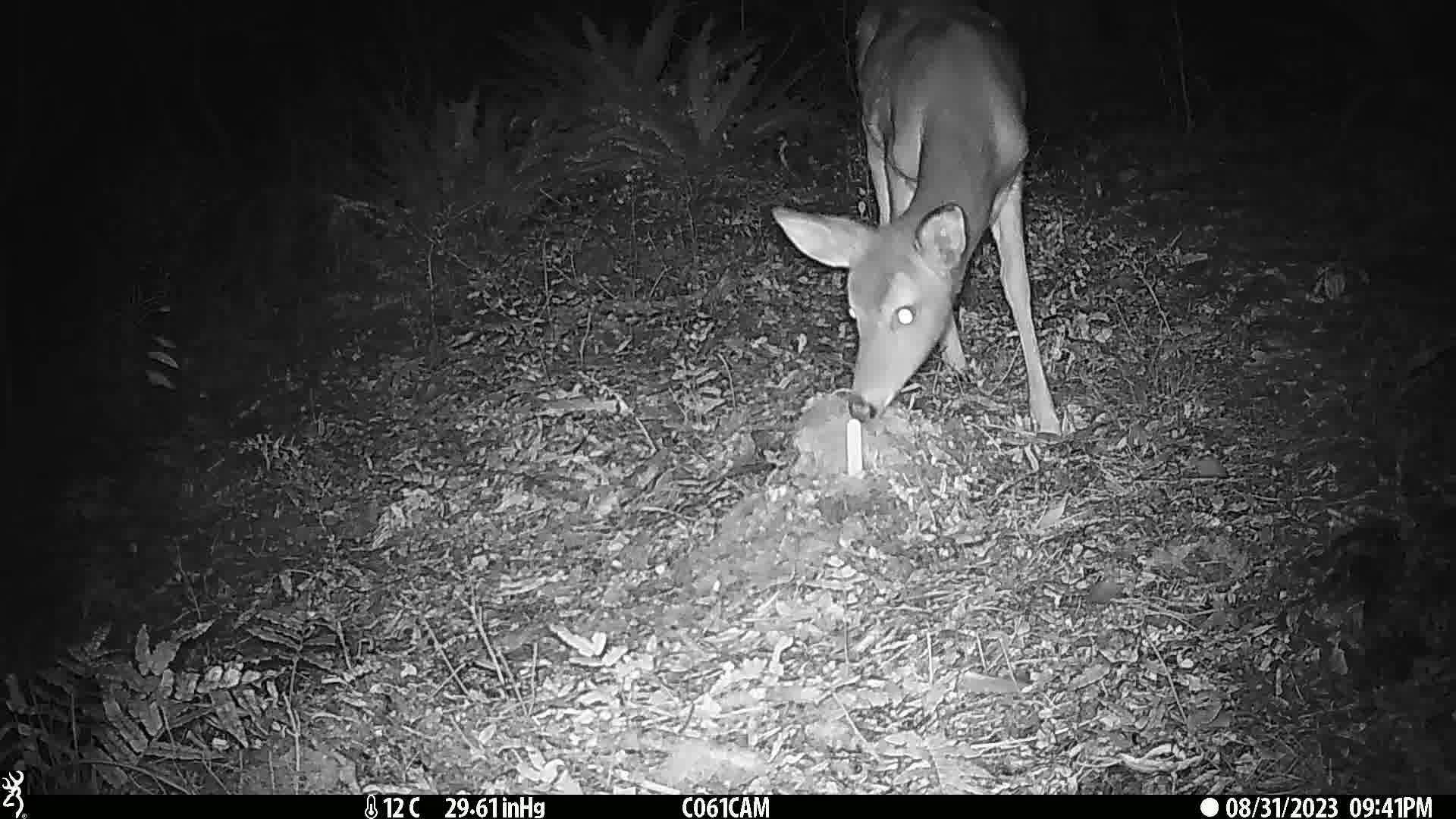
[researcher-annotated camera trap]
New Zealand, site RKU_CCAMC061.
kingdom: Animalia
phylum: Chordata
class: Mammalia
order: Artiodactyla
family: Cervidae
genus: Odocoileus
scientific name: Odocoileus virginianus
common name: white-tailed deer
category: white tailed deer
White tailed deer (white-tailed deer) (Odocoileus virginianus).